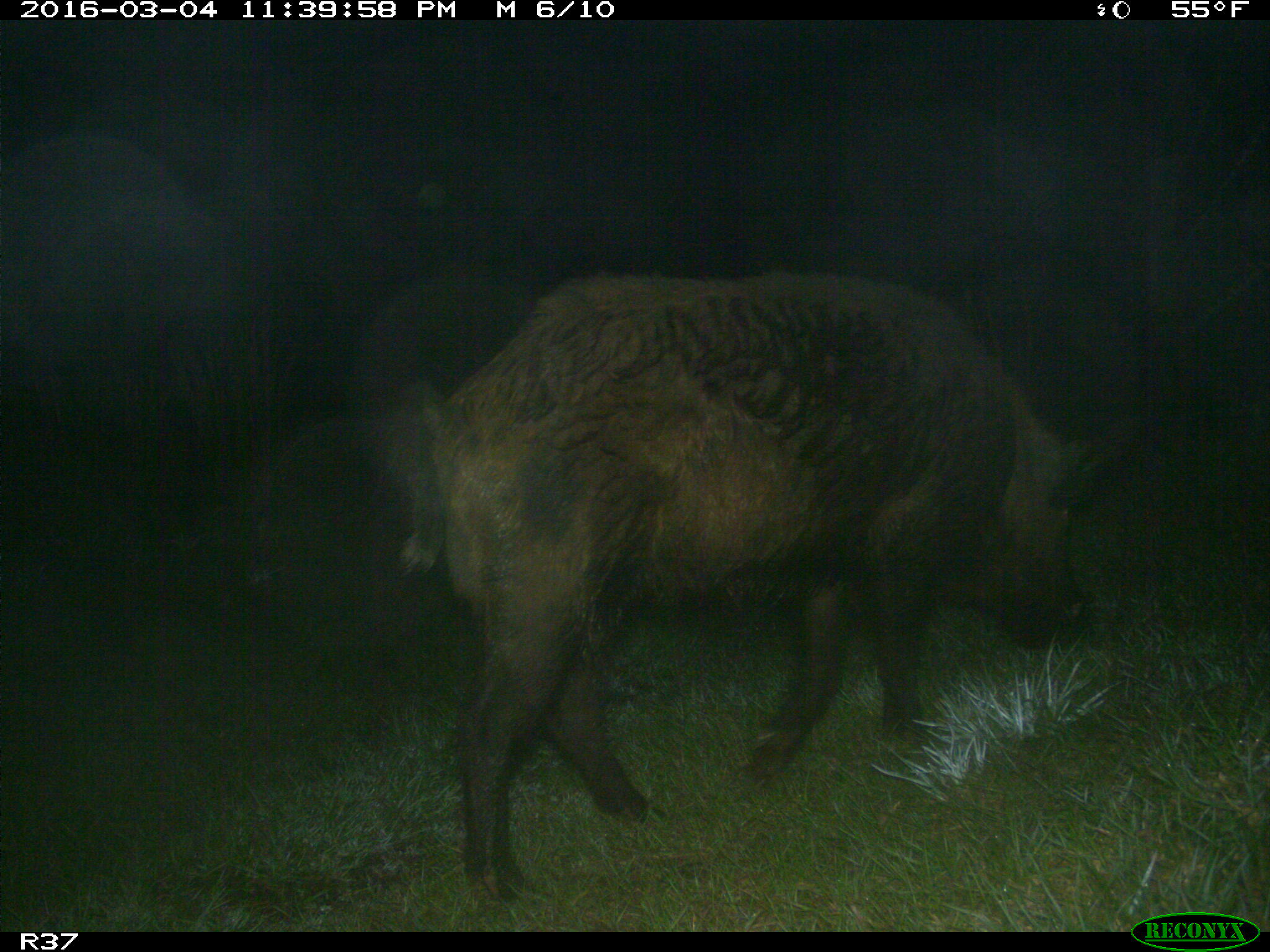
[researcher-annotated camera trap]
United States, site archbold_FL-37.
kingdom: Animalia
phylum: Chordata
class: Mammalia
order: Artiodactyla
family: Suidae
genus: Sus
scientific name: Sus scrofa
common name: wild boar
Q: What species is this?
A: Sus scrofa (wild boar).